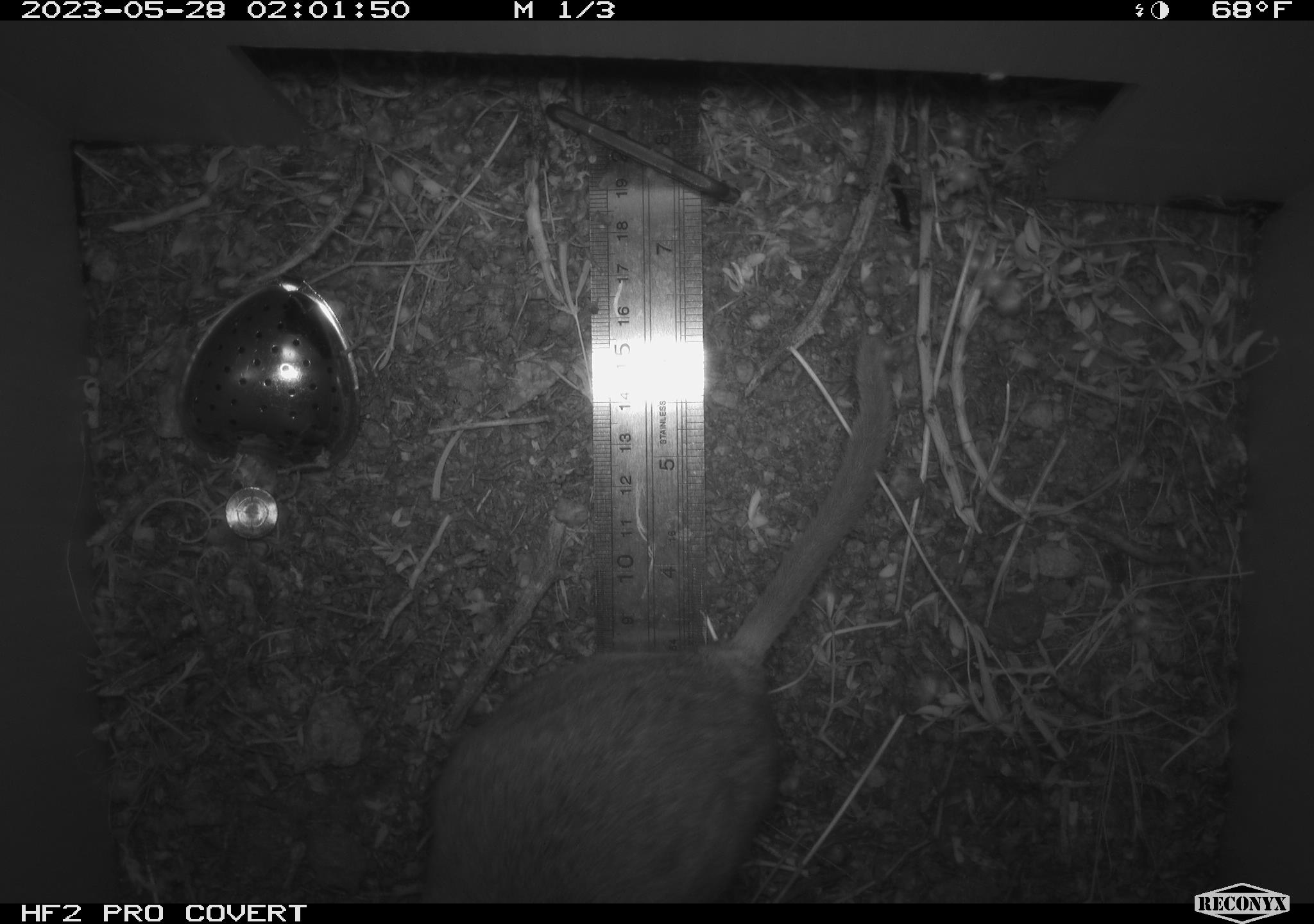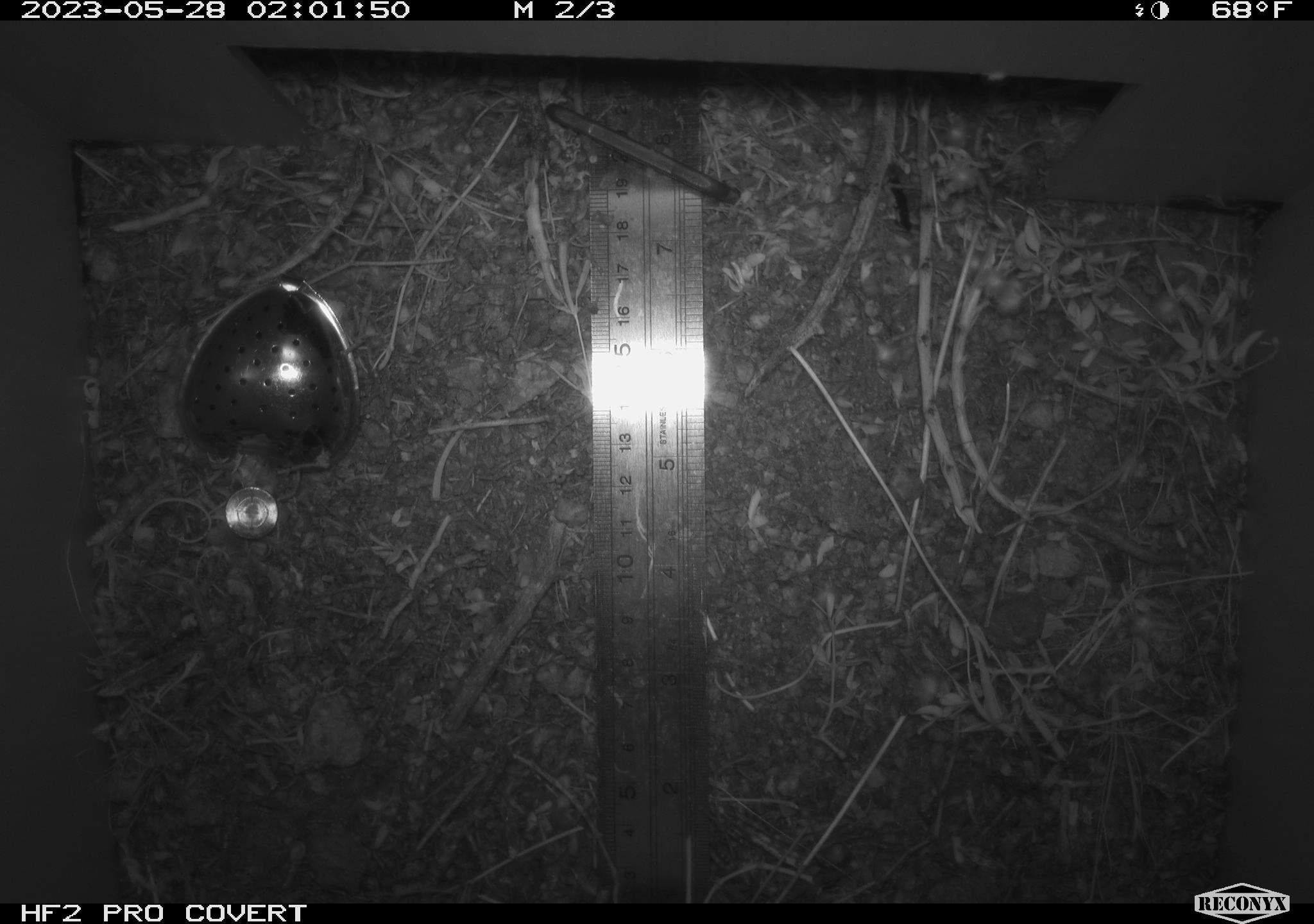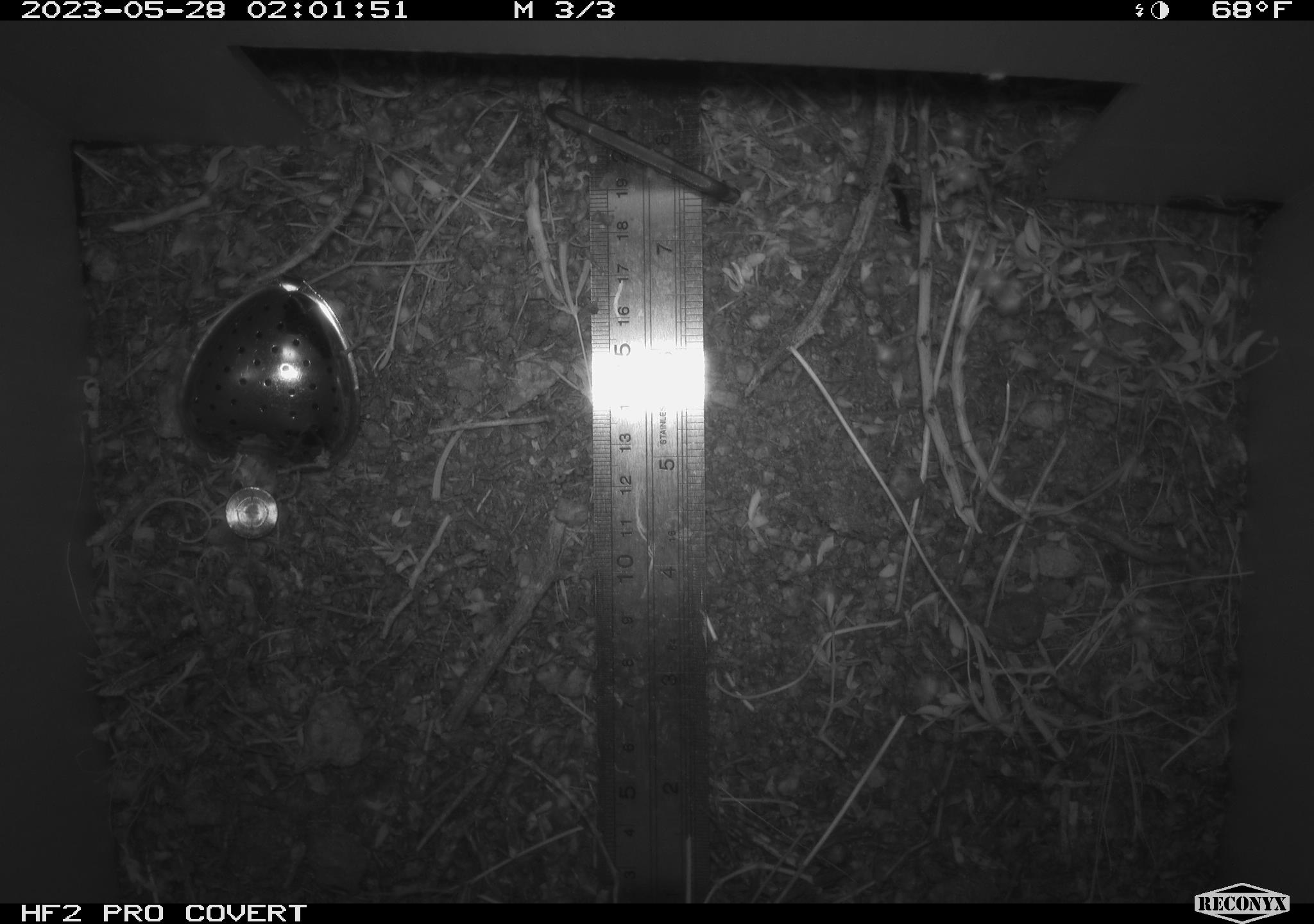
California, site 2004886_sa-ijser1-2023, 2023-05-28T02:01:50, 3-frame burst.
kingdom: Animalia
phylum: Chordata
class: Mammalia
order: Rodentia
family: Cricetidae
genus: Neotoma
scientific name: Neotoma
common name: pack rat or woodrat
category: neotoma species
Neotoma species (pack rat or woodrat) (Neotoma).